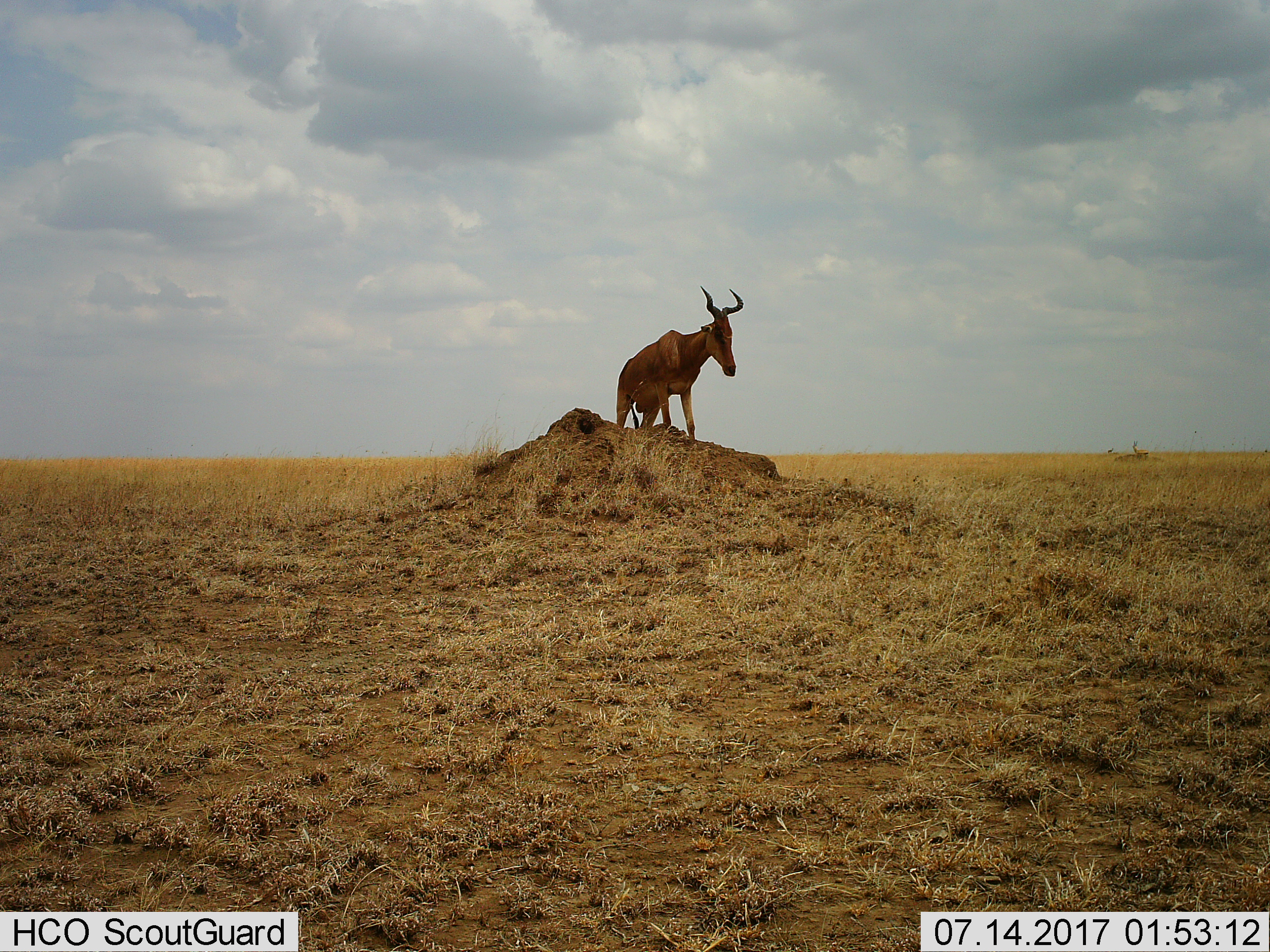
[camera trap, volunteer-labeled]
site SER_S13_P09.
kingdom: Animalia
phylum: Chordata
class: Mammalia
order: Artiodactyla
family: Bovidae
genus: Alcelaphus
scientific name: Alcelaphus buselaphus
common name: hartebeest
Hartebeest (Alcelaphus buselaphus), count 1. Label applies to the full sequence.